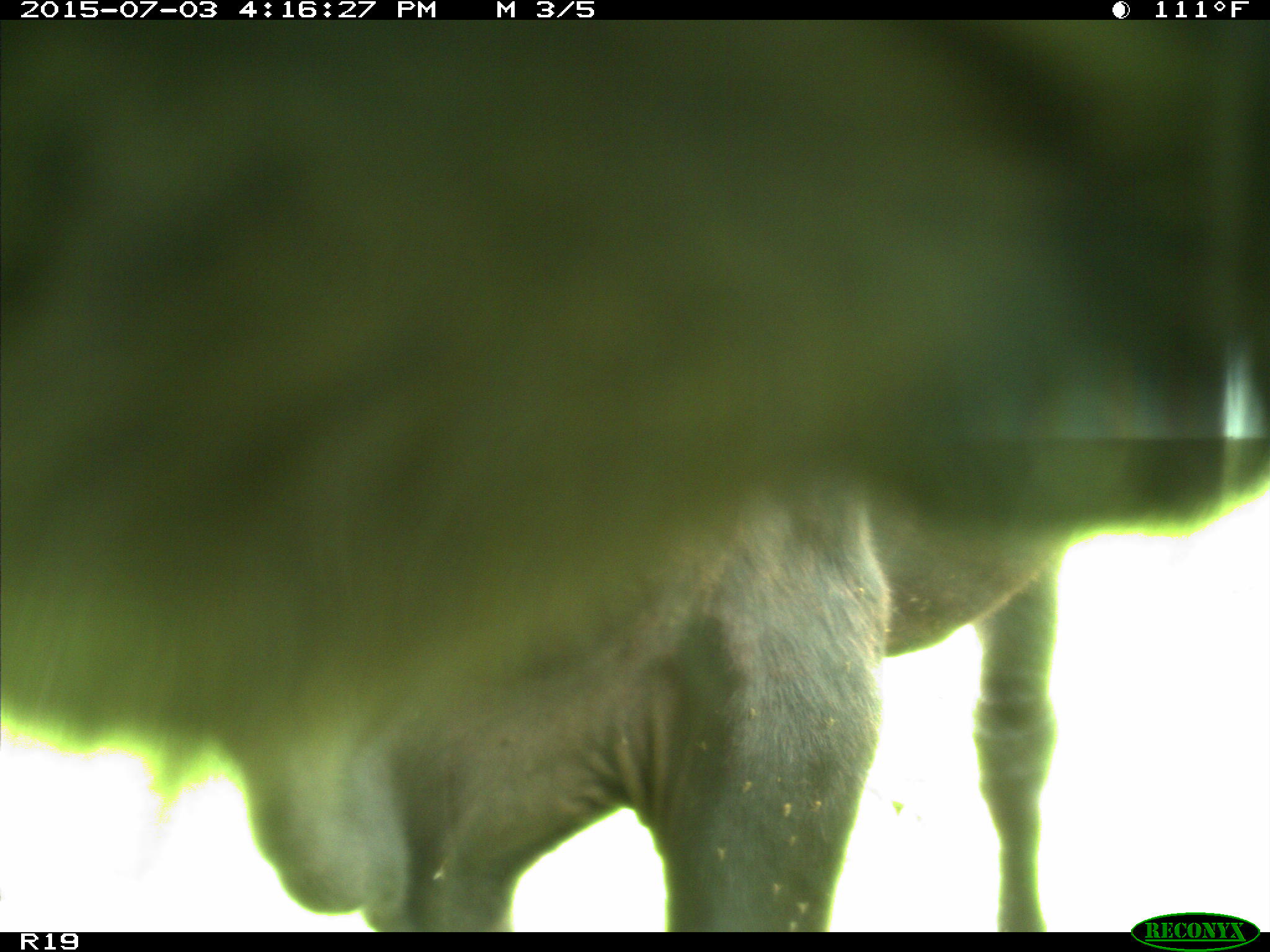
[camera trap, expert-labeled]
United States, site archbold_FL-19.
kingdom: Animalia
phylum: Chordata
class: Mammalia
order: Artiodactyla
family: Bovidae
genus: Bos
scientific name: Bos taurus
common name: domestic cow